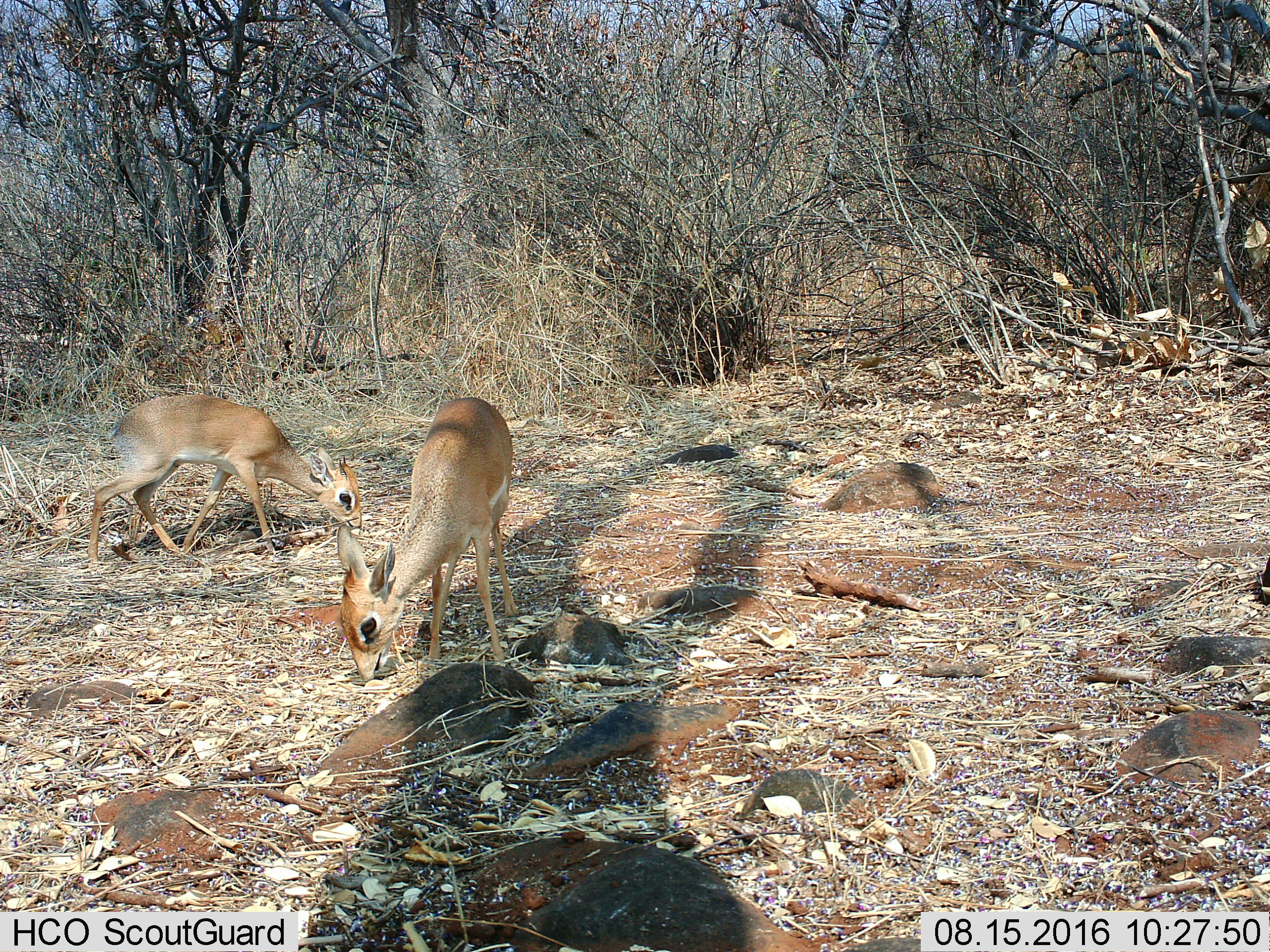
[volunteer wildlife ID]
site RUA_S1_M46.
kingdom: Animalia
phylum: Chordata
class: Mammalia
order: Artiodactyla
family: Bovidae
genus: Madoqua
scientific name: Madoqua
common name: dik-dik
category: dikdik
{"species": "dikdik (dik-dik) (Madoqua)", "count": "2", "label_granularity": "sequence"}